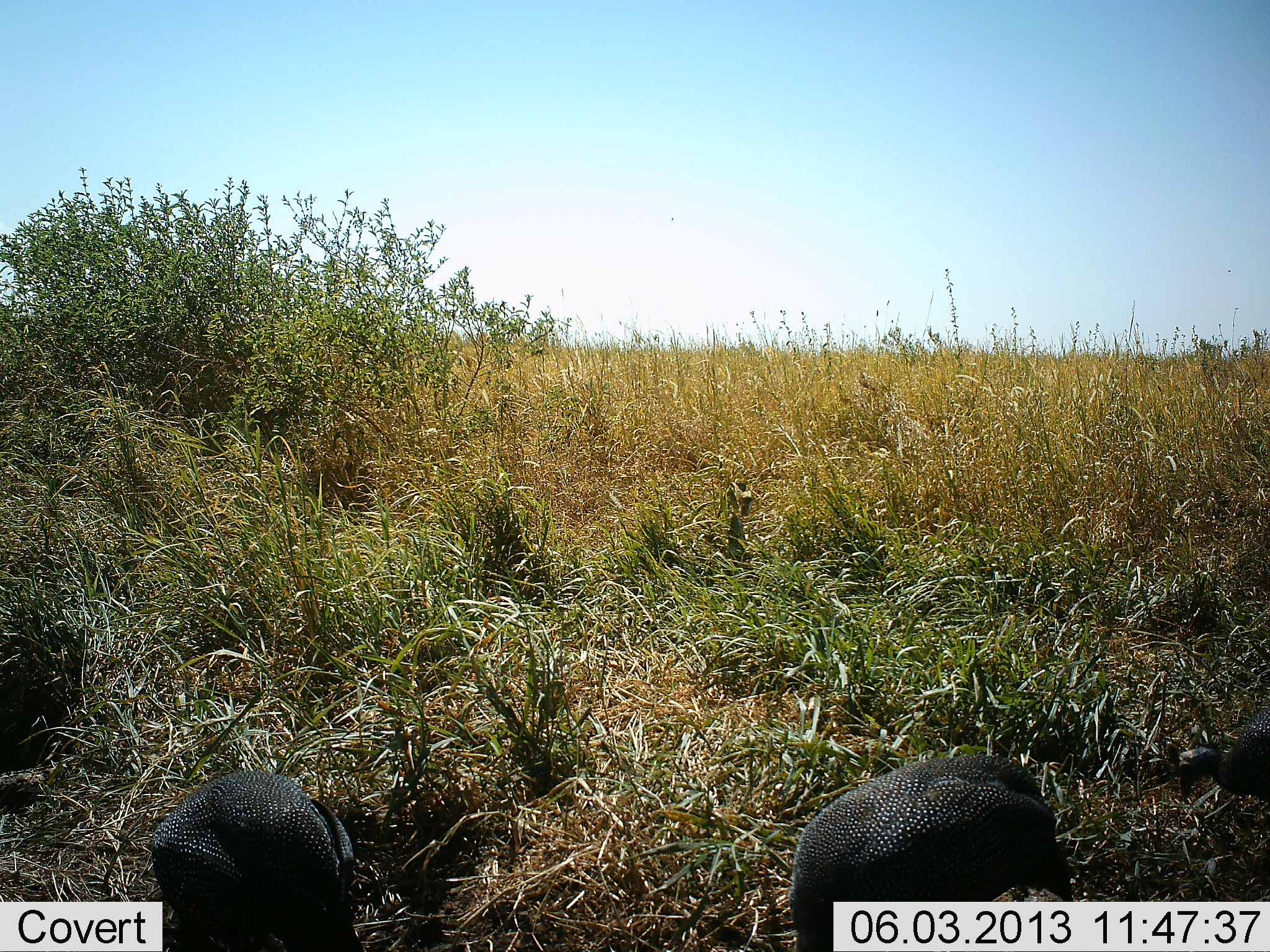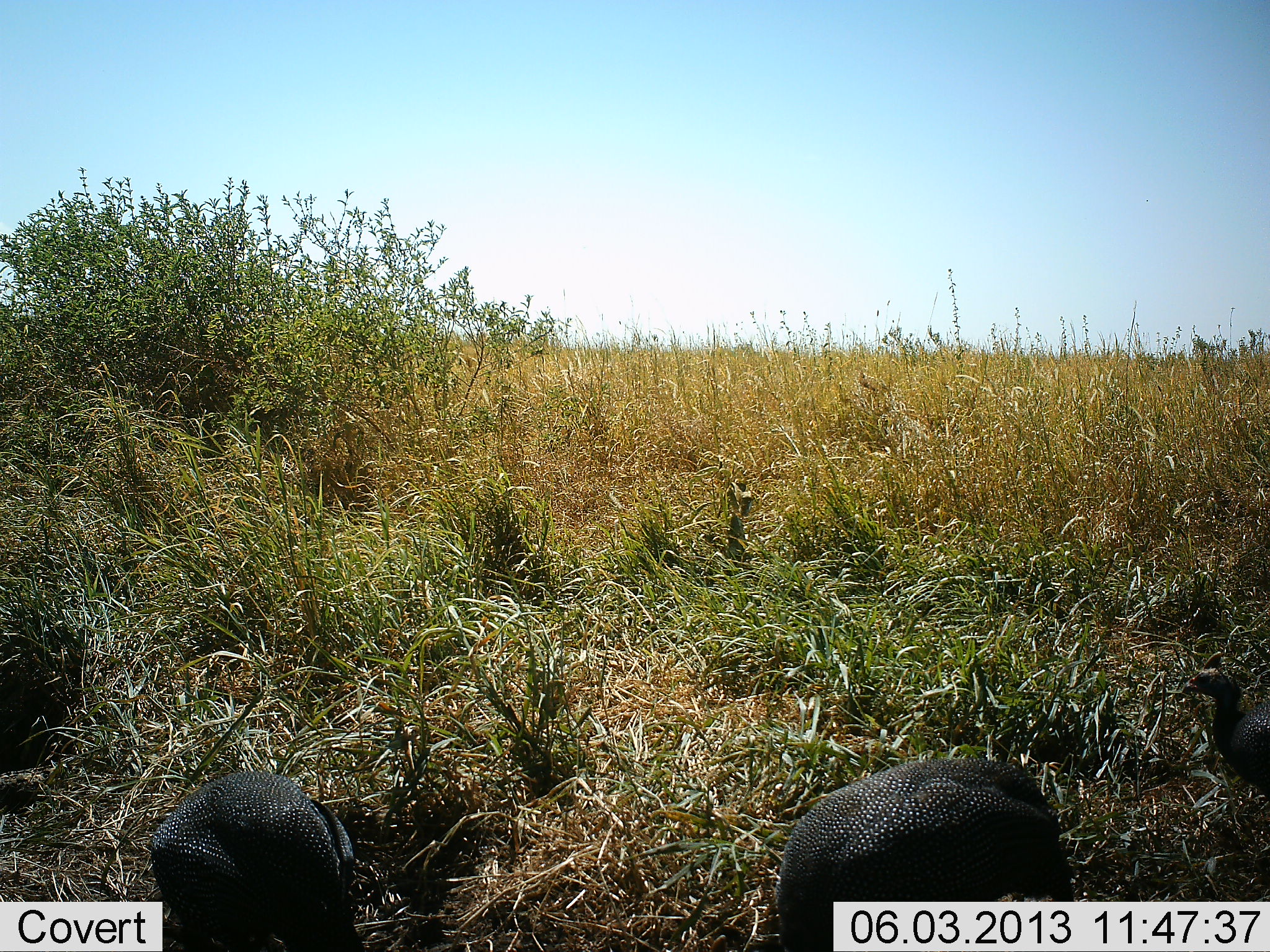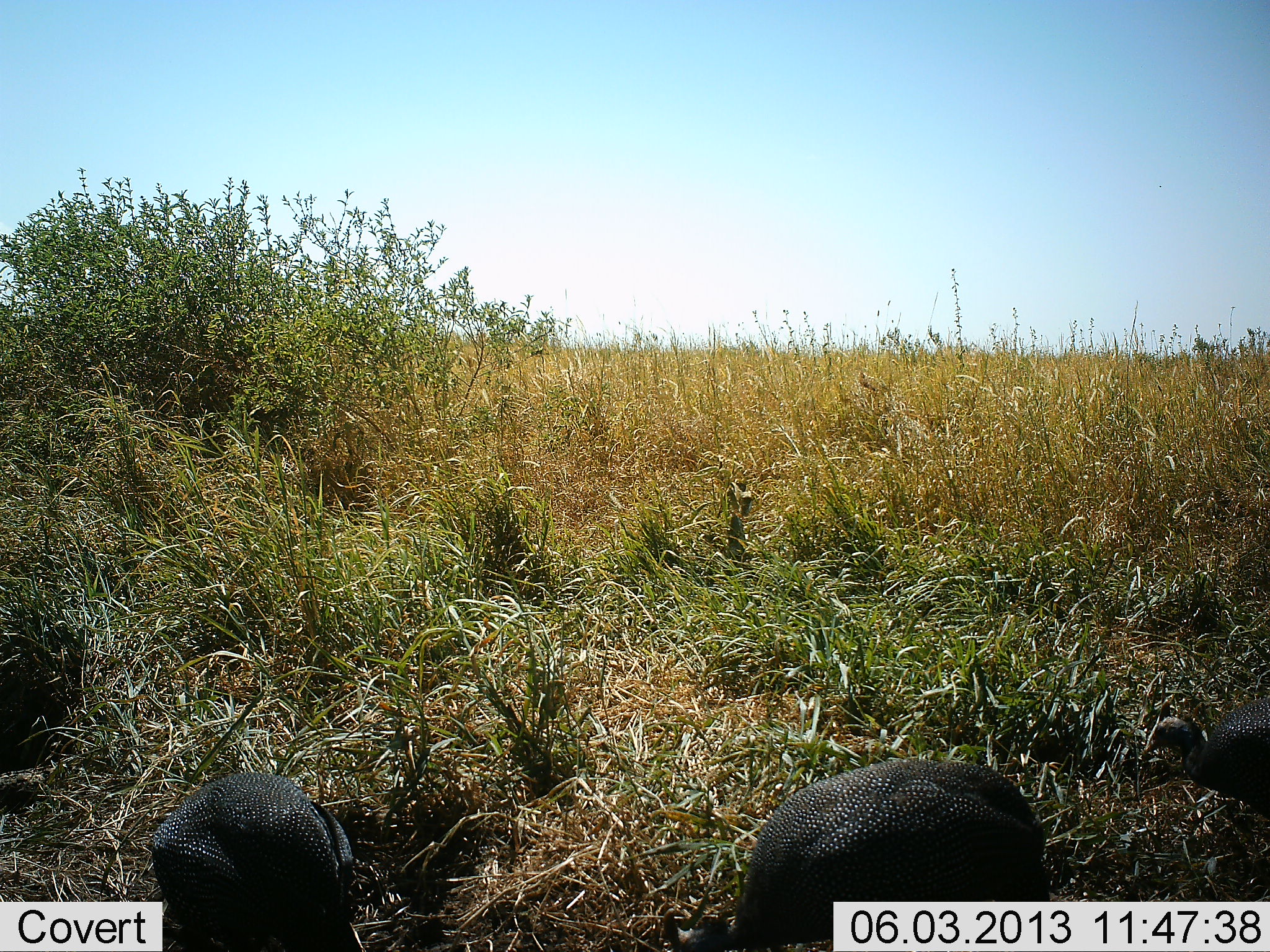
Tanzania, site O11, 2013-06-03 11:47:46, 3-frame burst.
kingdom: Animalia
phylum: Chordata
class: Aves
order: Galliformes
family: Numididae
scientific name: Numididae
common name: guinea fowl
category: guineafowl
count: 3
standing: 38%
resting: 4%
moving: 33%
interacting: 0%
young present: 0%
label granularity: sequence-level